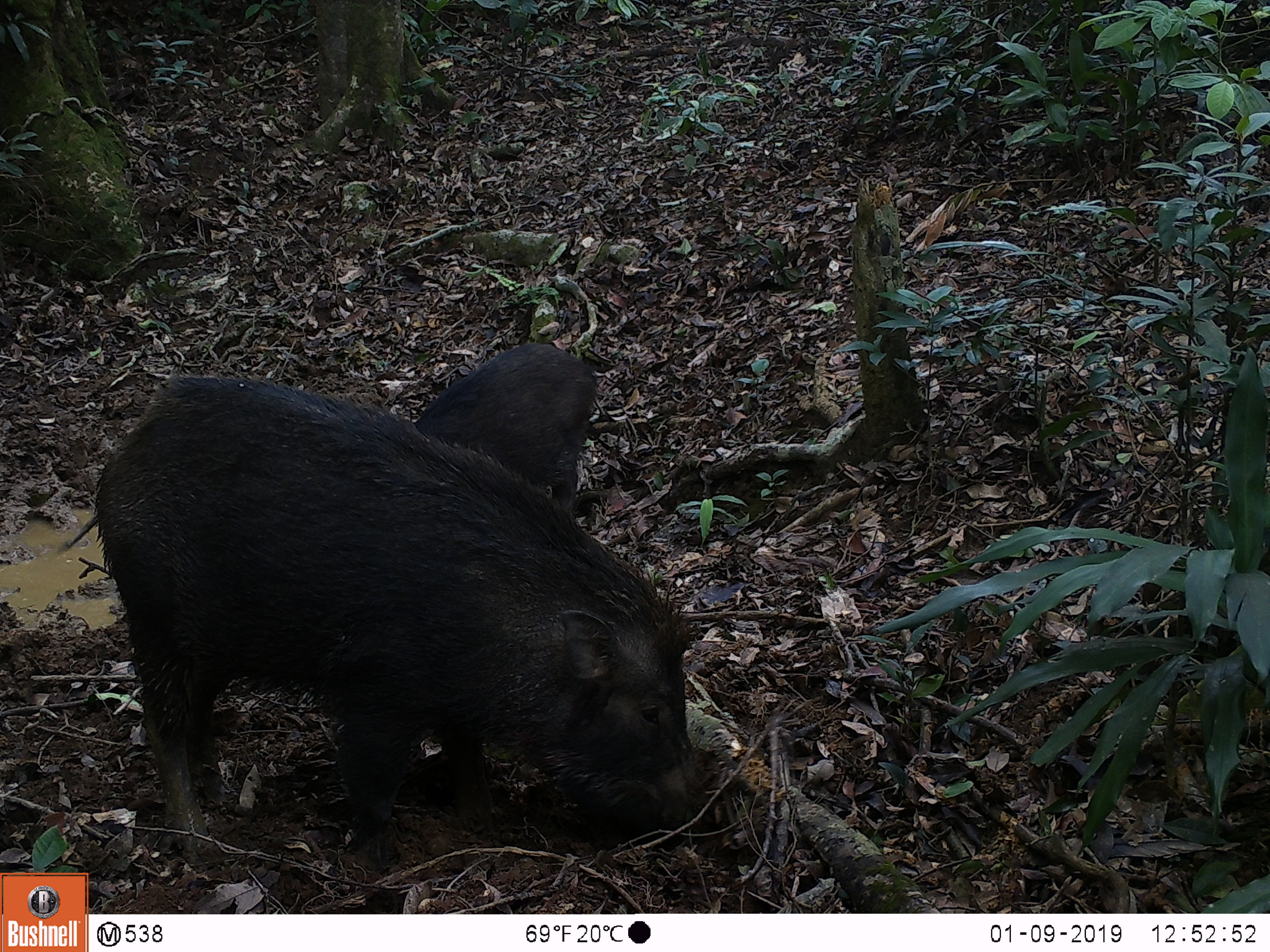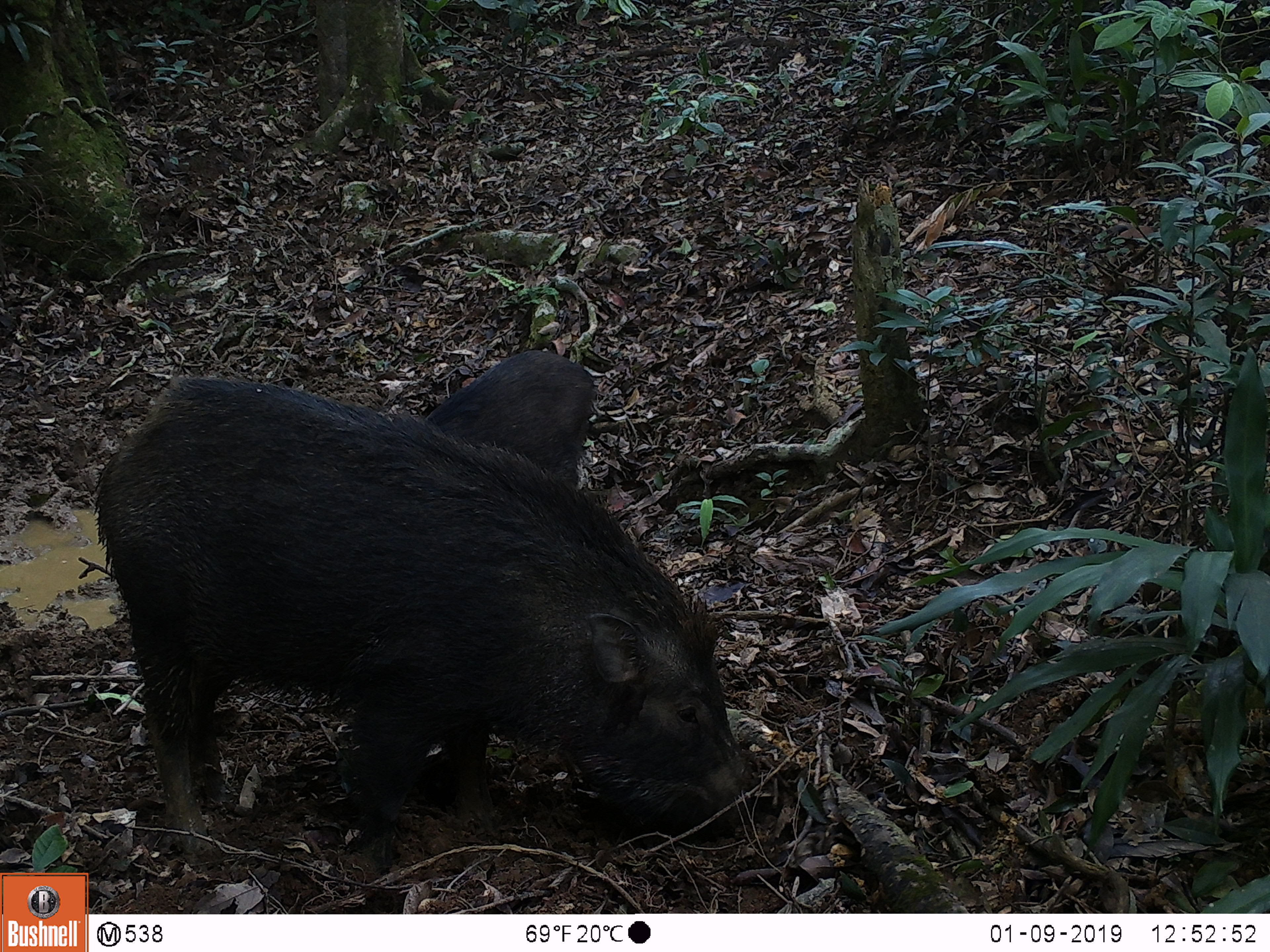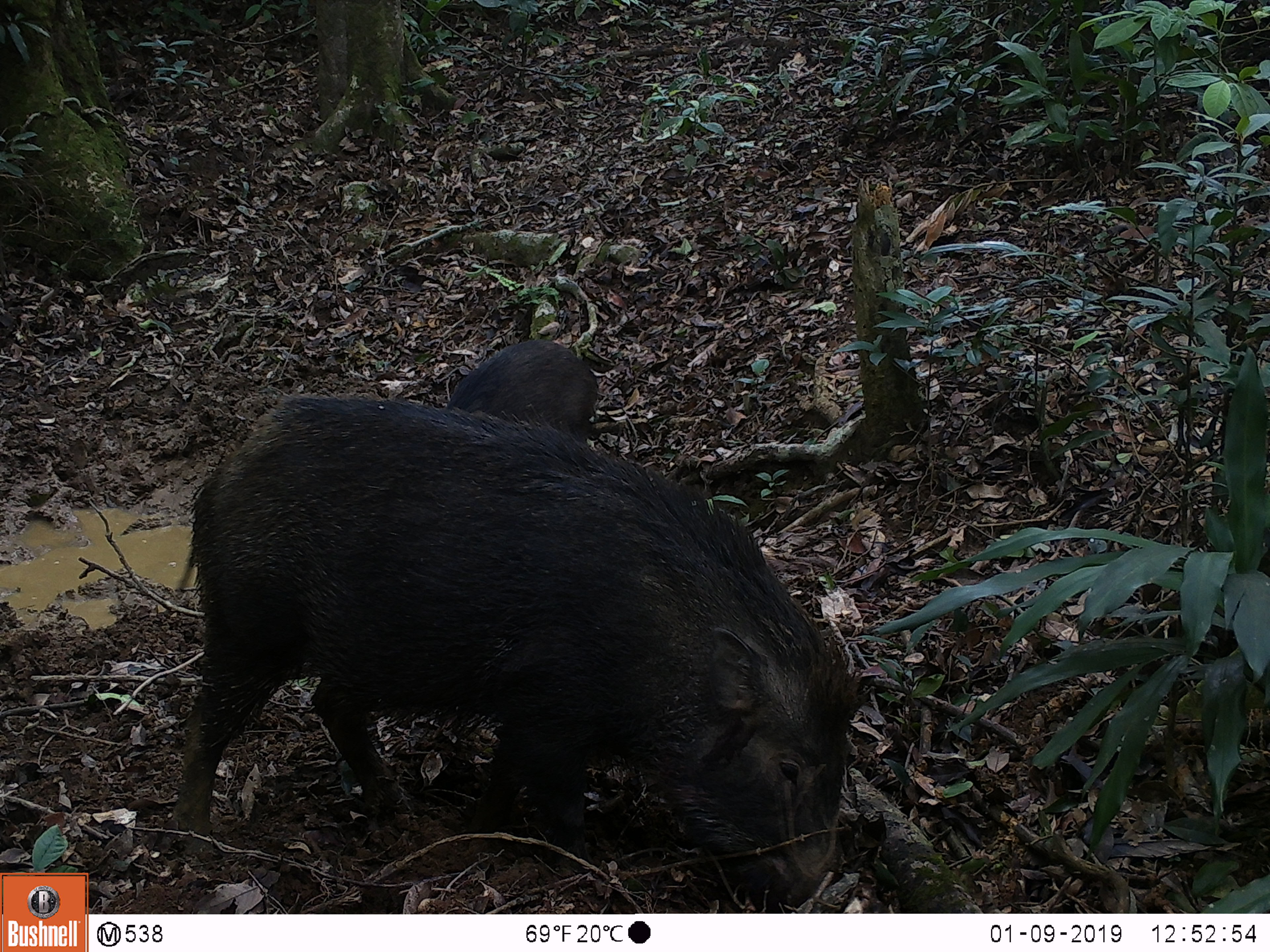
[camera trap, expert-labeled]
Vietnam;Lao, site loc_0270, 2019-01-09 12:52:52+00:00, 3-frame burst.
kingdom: Animalia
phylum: Chordata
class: Mammalia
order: Artiodactyla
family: Suidae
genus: Sus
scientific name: Sus scrofa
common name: eurasian wild pig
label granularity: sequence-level